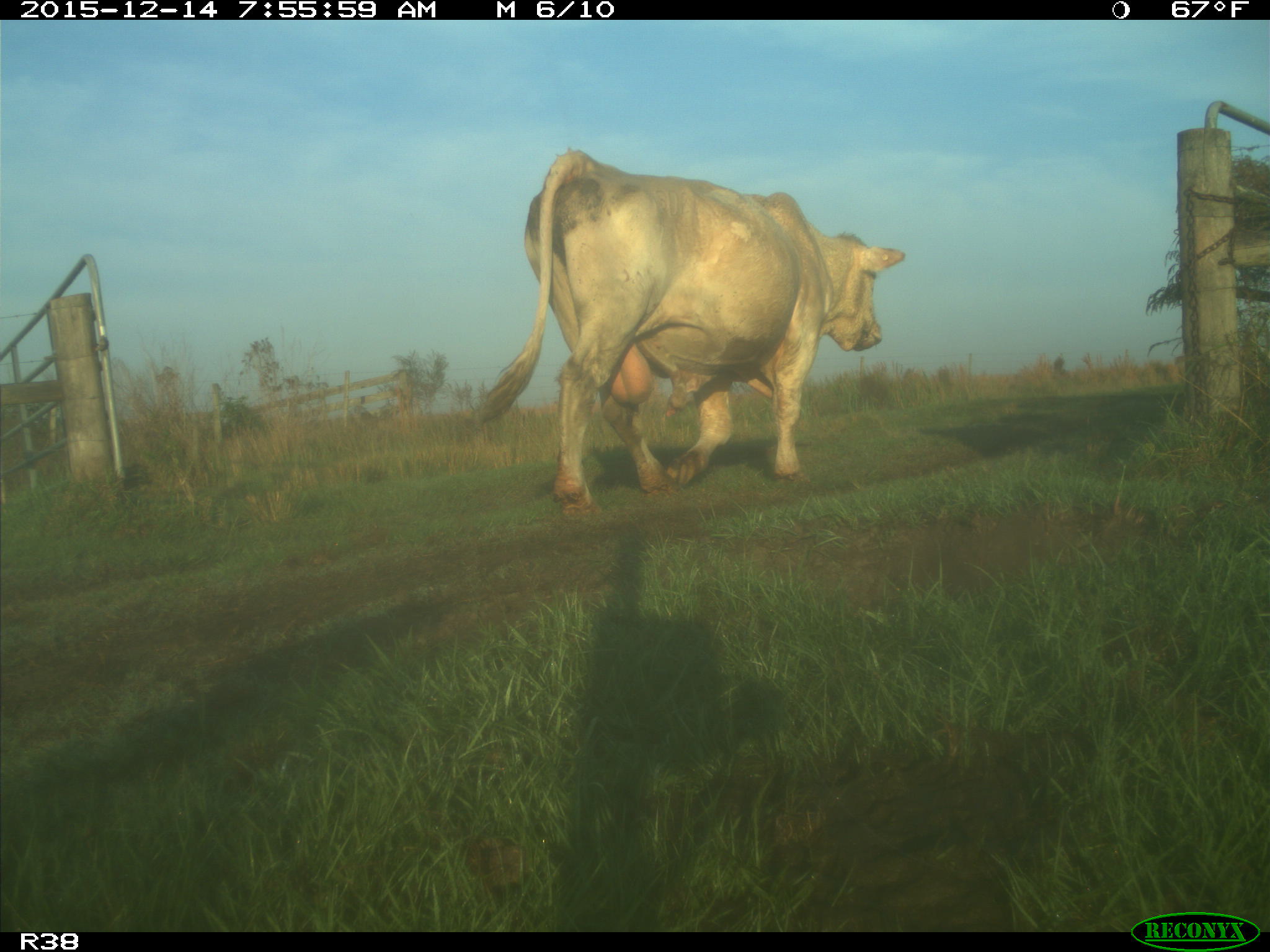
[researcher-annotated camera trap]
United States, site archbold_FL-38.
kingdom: Animalia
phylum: Chordata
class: Mammalia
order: Artiodactyla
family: Bovidae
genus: Bos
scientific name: Bos taurus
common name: domestic cow